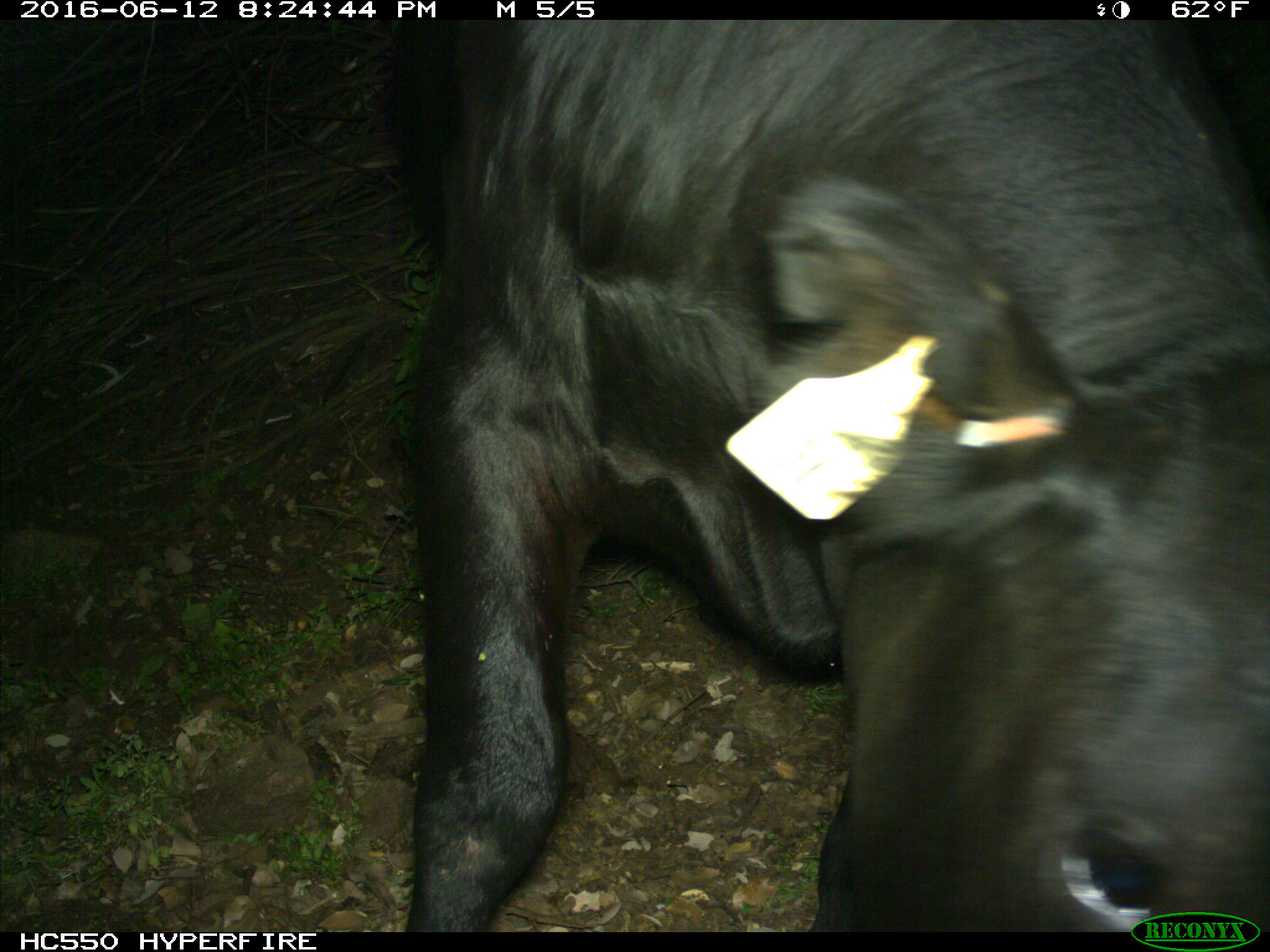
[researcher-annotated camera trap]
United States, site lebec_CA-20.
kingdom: Animalia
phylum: Chordata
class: Mammalia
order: Artiodactyla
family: Bovidae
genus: Bos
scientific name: Bos taurus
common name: domestic cow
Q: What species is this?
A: Bos taurus (domestic cow).